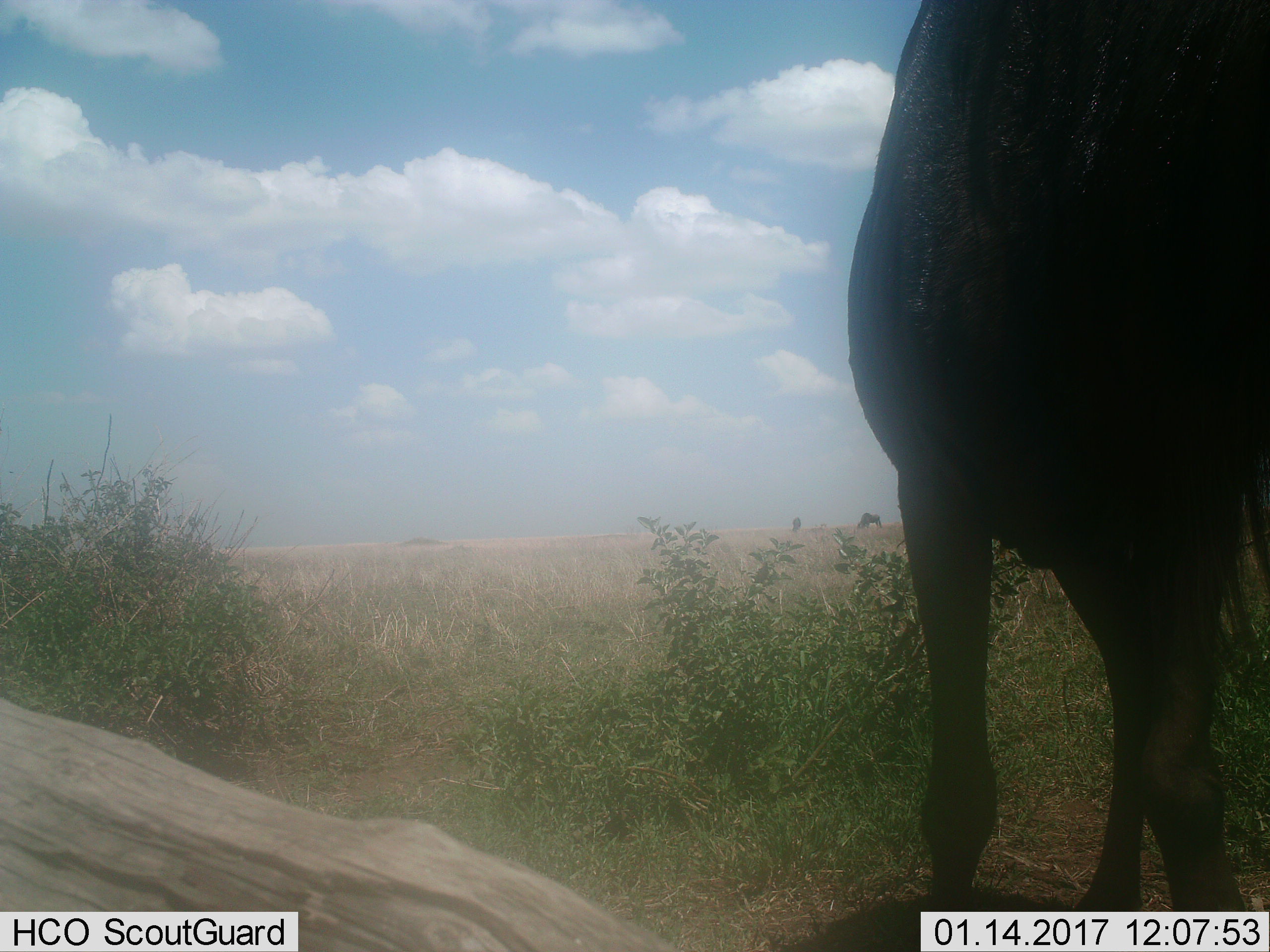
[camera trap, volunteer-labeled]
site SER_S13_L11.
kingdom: Animalia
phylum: Chordata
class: Mammalia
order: Artiodactyla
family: Bovidae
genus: Connochaetes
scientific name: Connochaetes taurinus taurinus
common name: blue wildebeest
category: wildebeestblue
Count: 1.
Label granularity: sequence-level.